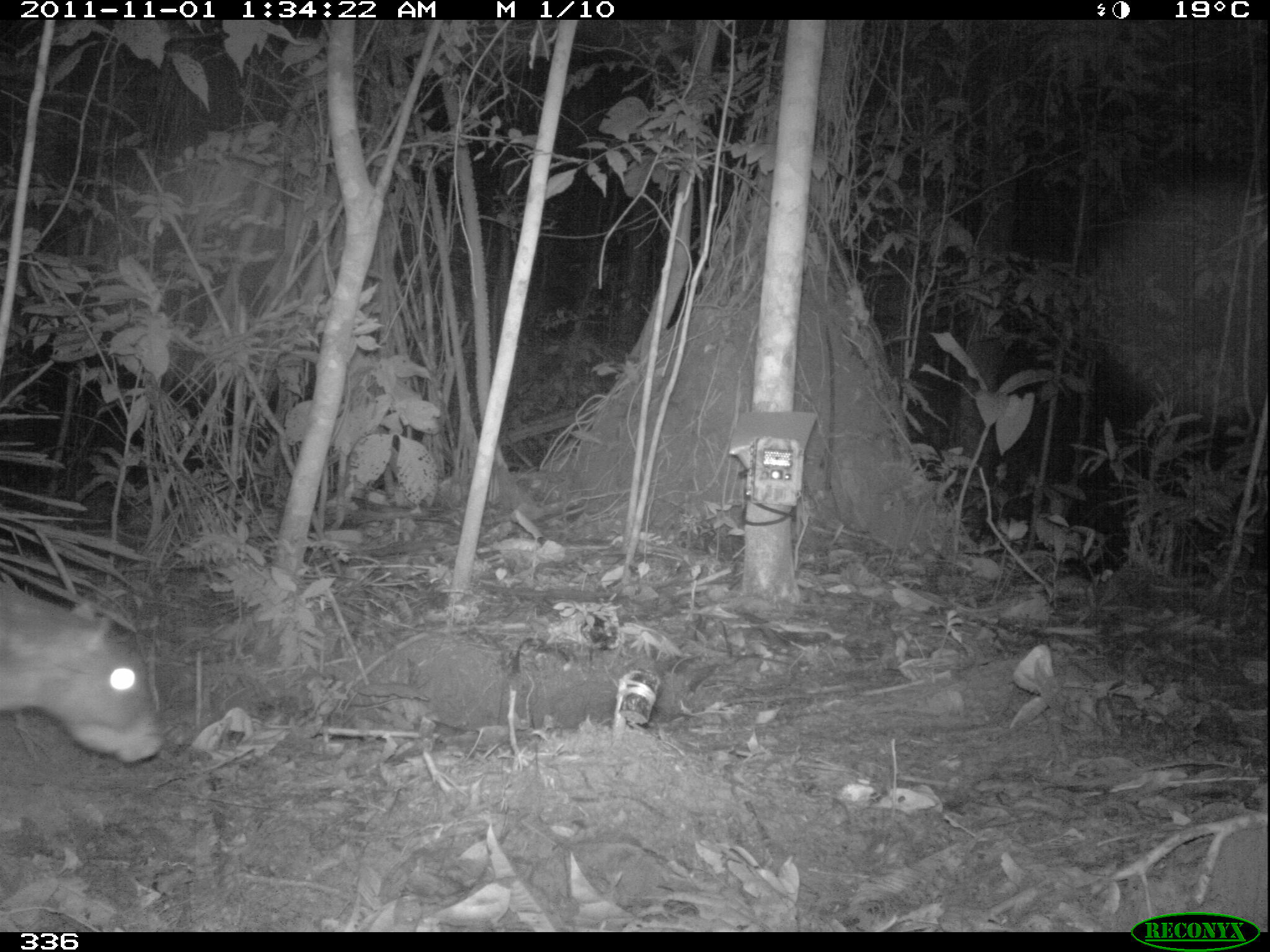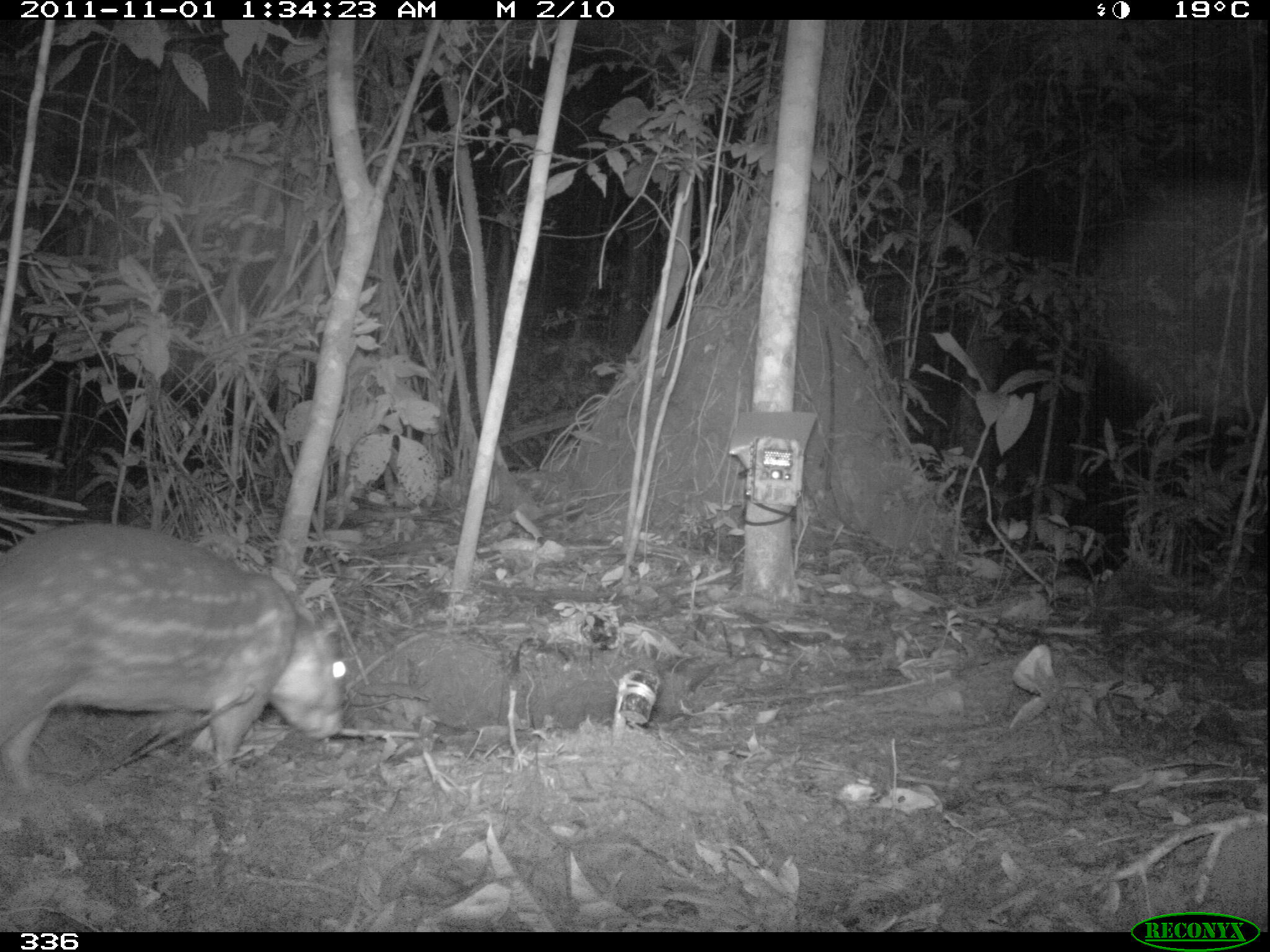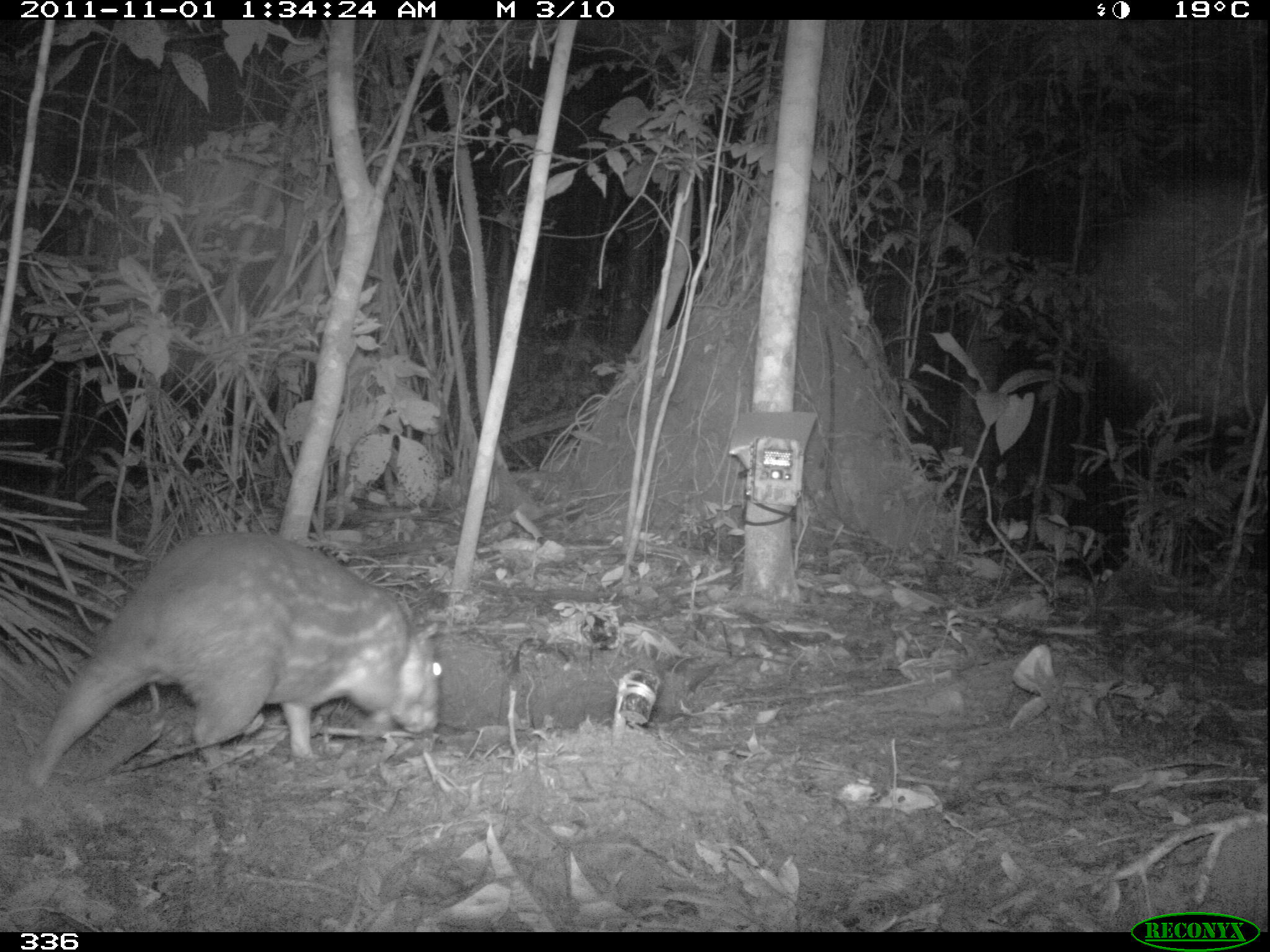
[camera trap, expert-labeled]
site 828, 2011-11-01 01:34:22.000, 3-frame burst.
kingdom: Animalia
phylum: Chordata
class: Mammalia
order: Rodentia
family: Cuniculidae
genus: Cuniculus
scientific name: Cuniculus paca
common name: spotted paca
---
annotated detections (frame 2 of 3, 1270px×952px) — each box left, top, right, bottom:
cuniculus paca: 0, 522, 345, 793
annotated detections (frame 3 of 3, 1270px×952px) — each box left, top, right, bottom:
cuniculus paca: 25, 531, 441, 788